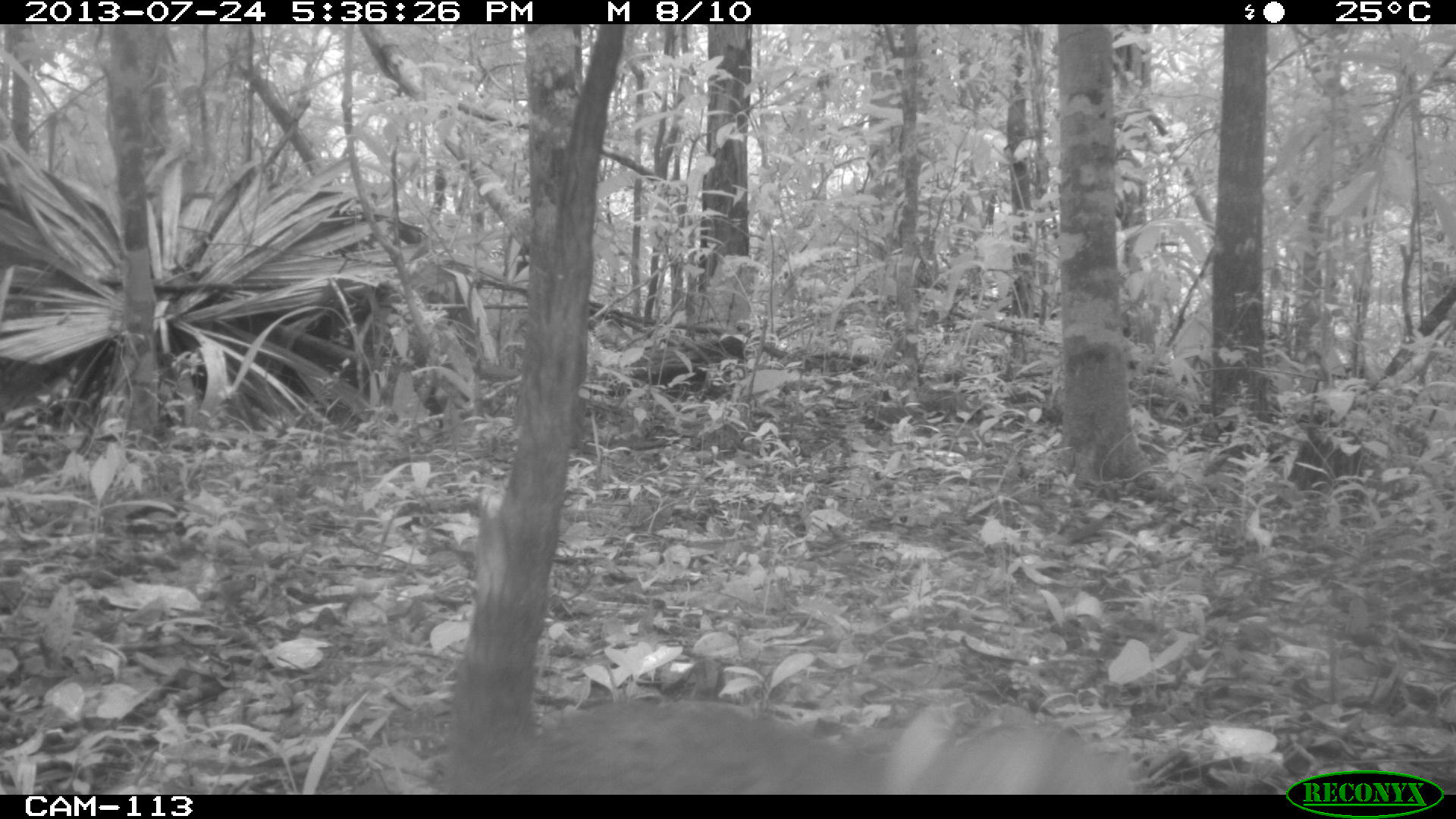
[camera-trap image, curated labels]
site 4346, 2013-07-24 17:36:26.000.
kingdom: Animalia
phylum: Chordata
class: Mammalia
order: Carnivora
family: Procyonidae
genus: Nasua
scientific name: Nasua narica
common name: white-nosed coati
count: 1